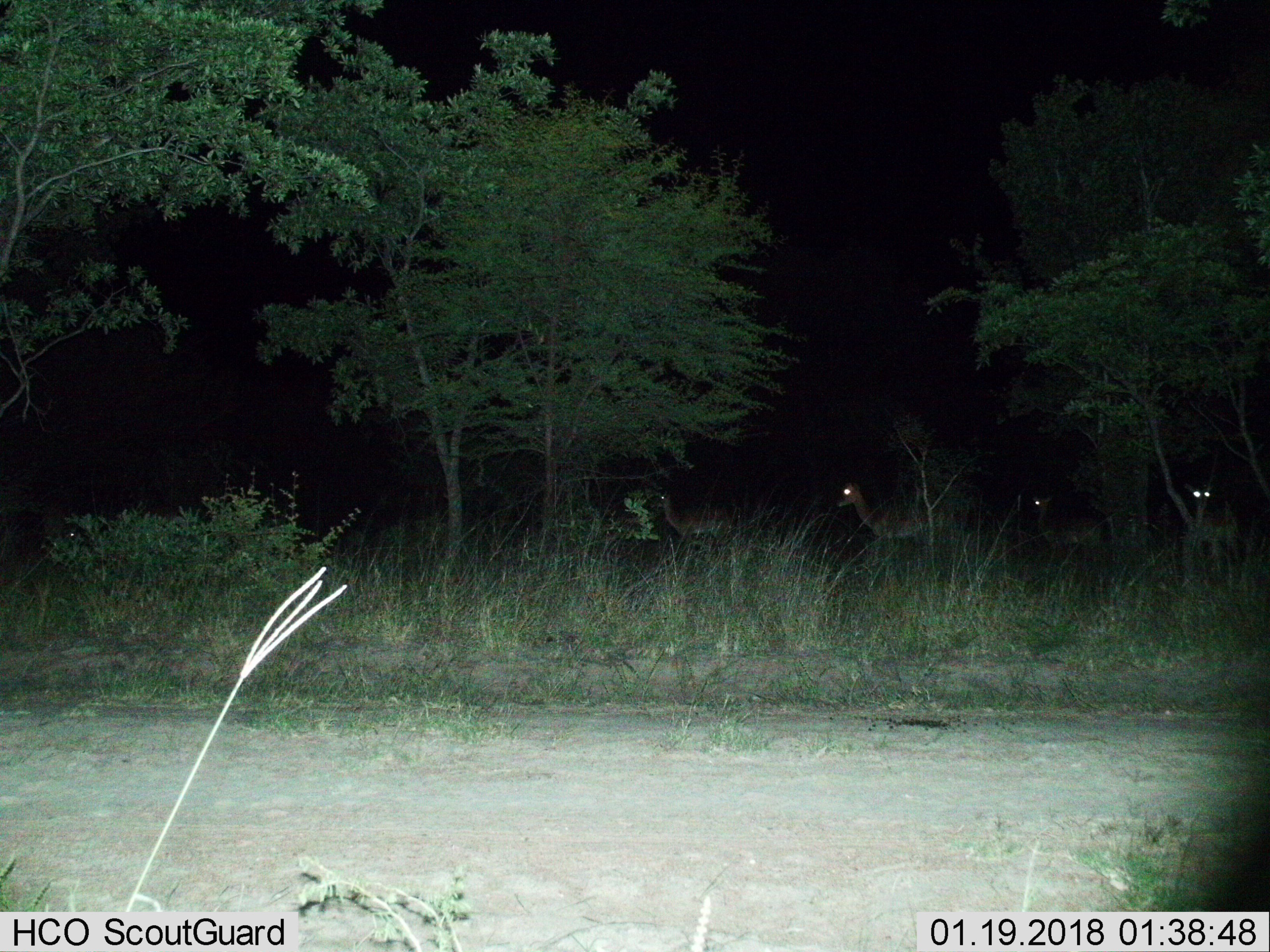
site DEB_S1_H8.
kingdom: Animalia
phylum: Chordata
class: Mammalia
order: Artiodactyla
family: Bovidae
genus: Aepyceros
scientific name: Aepyceros melampus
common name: impala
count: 4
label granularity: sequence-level